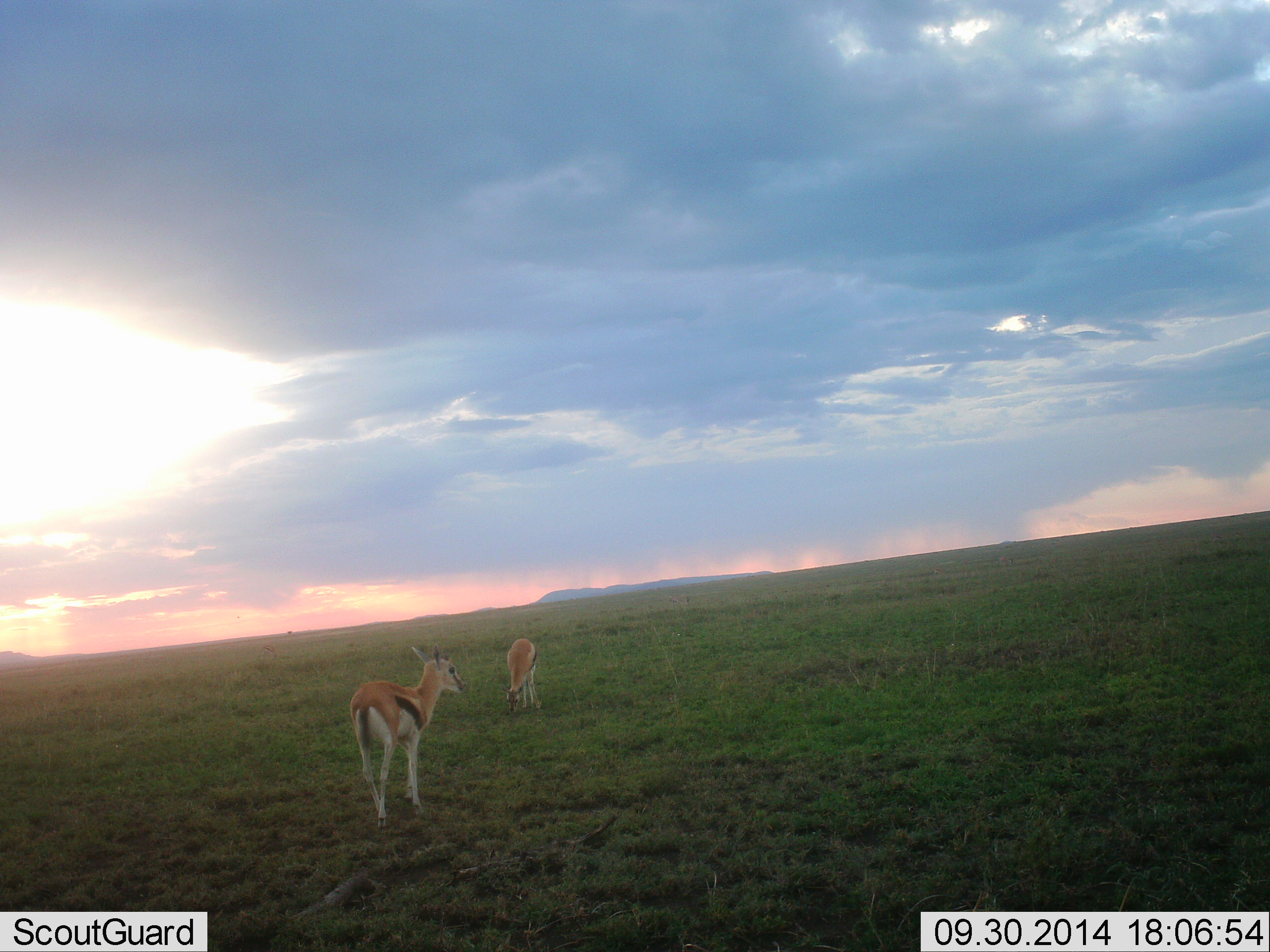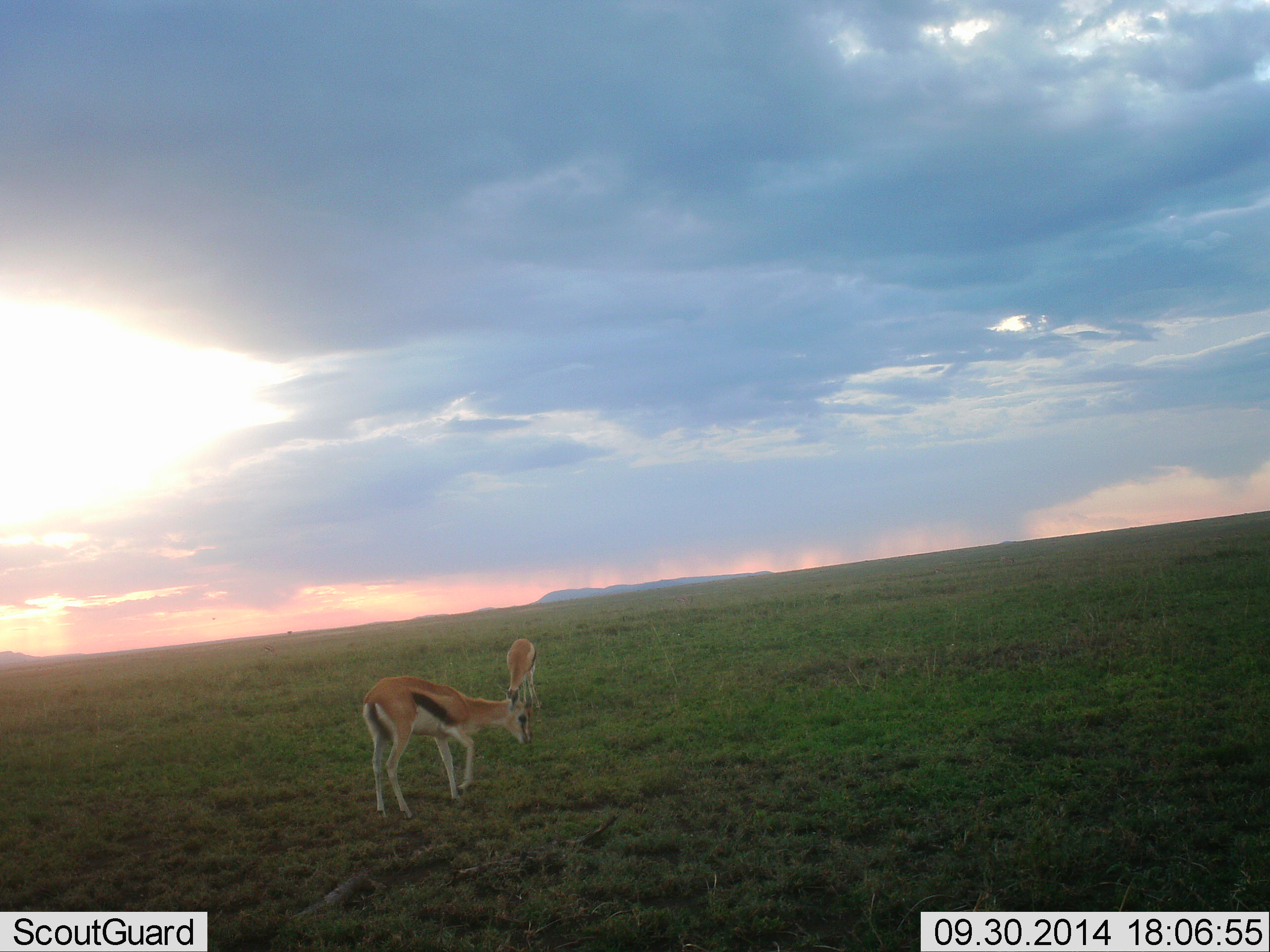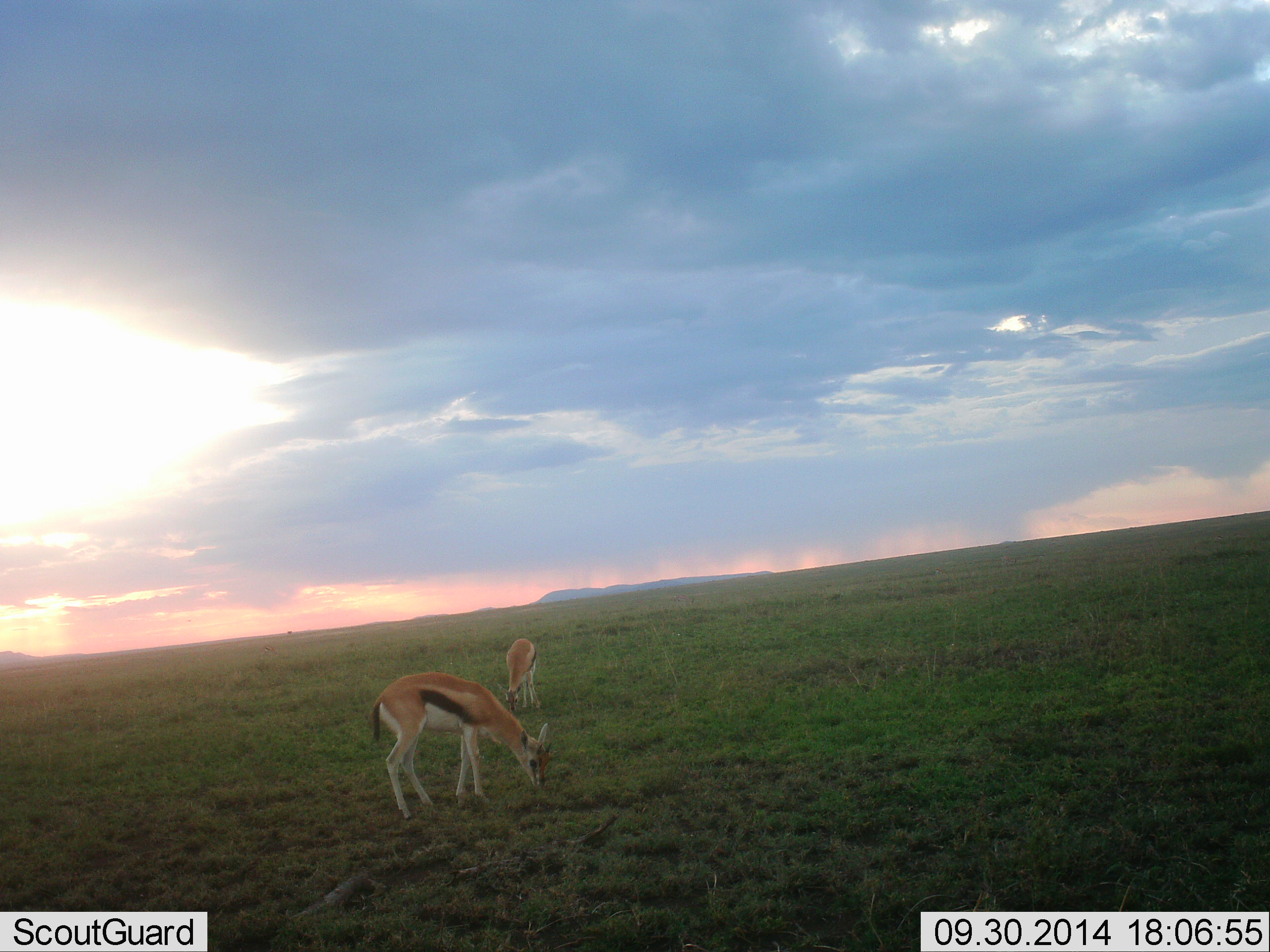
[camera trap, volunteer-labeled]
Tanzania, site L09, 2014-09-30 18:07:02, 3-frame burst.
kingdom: Animalia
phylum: Chordata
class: Mammalia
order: Artiodactyla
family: Bovidae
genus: Eudorcas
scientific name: Eudorcas thomsonii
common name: thomson's gazelle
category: gazellethomsons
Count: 2.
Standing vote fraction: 20%.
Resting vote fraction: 0%.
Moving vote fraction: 20%.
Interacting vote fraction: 0%.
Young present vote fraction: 0%.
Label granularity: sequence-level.